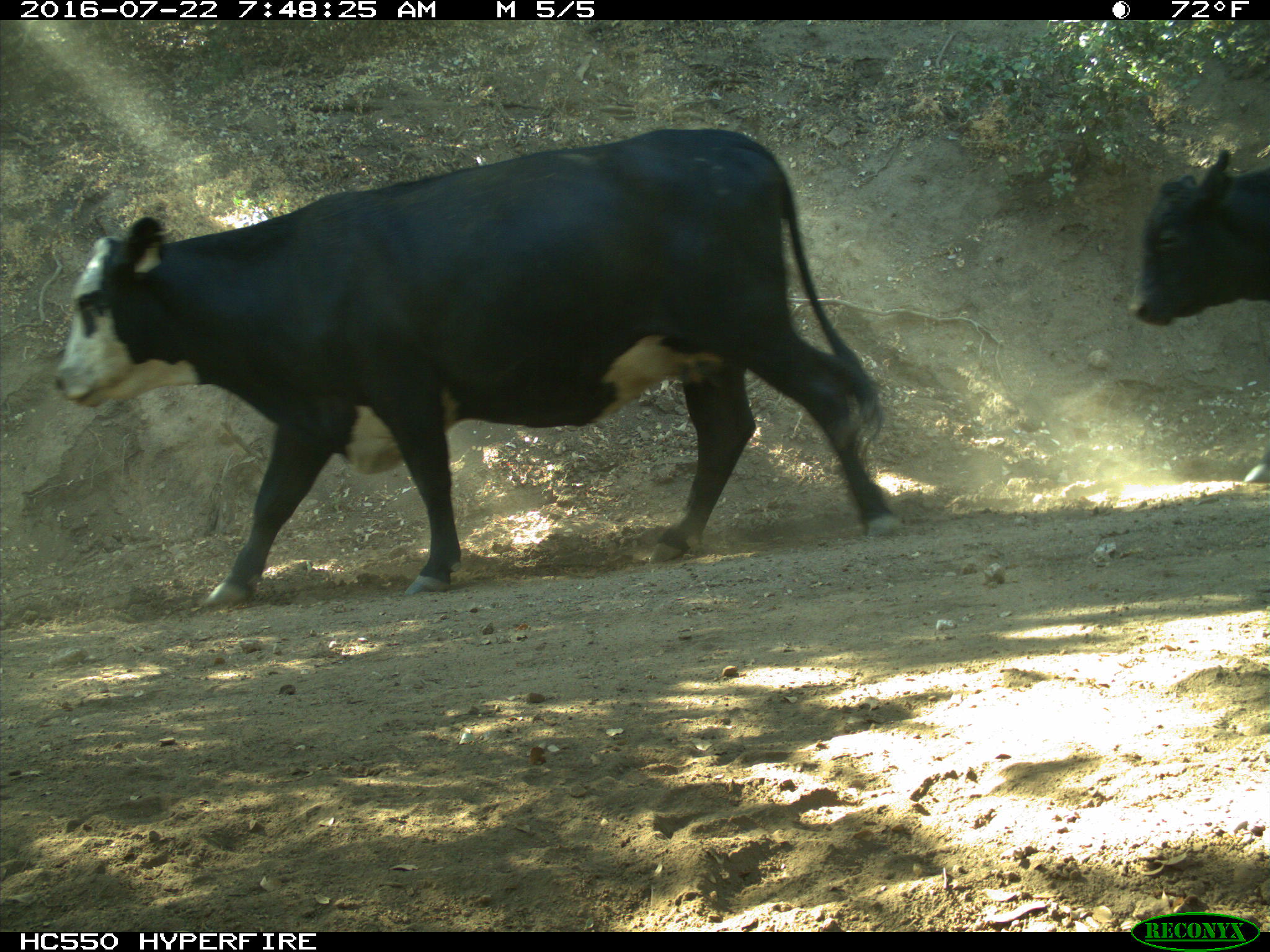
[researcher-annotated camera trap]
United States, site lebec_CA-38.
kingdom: Animalia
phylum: Chordata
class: Mammalia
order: Artiodactyla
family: Bovidae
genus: Bos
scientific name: Bos taurus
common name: domestic cow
Bos taurus (domestic cow).